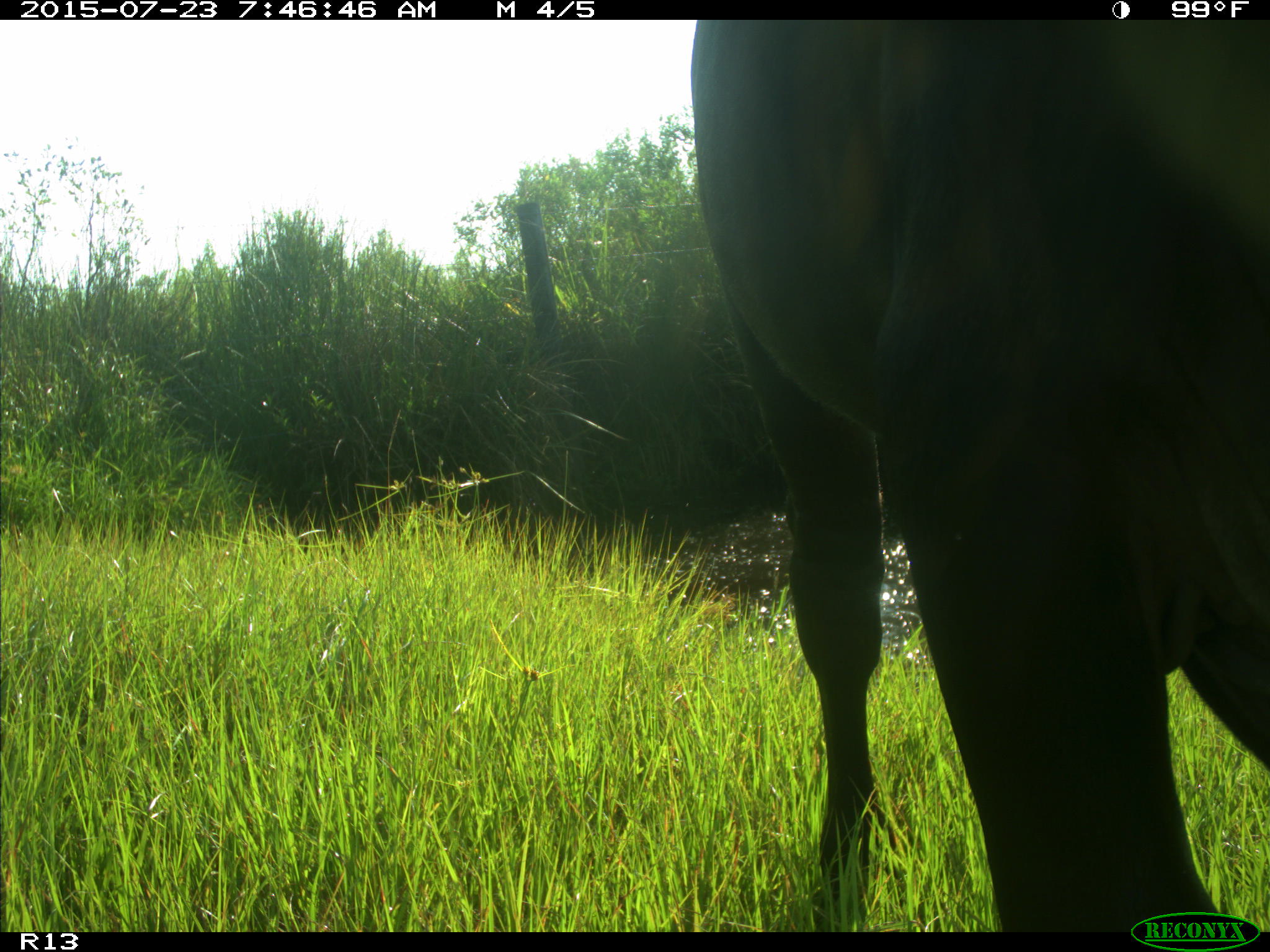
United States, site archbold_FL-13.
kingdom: Animalia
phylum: Chordata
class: Mammalia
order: Artiodactyla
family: Bovidae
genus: Bos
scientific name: Bos taurus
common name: domestic cow